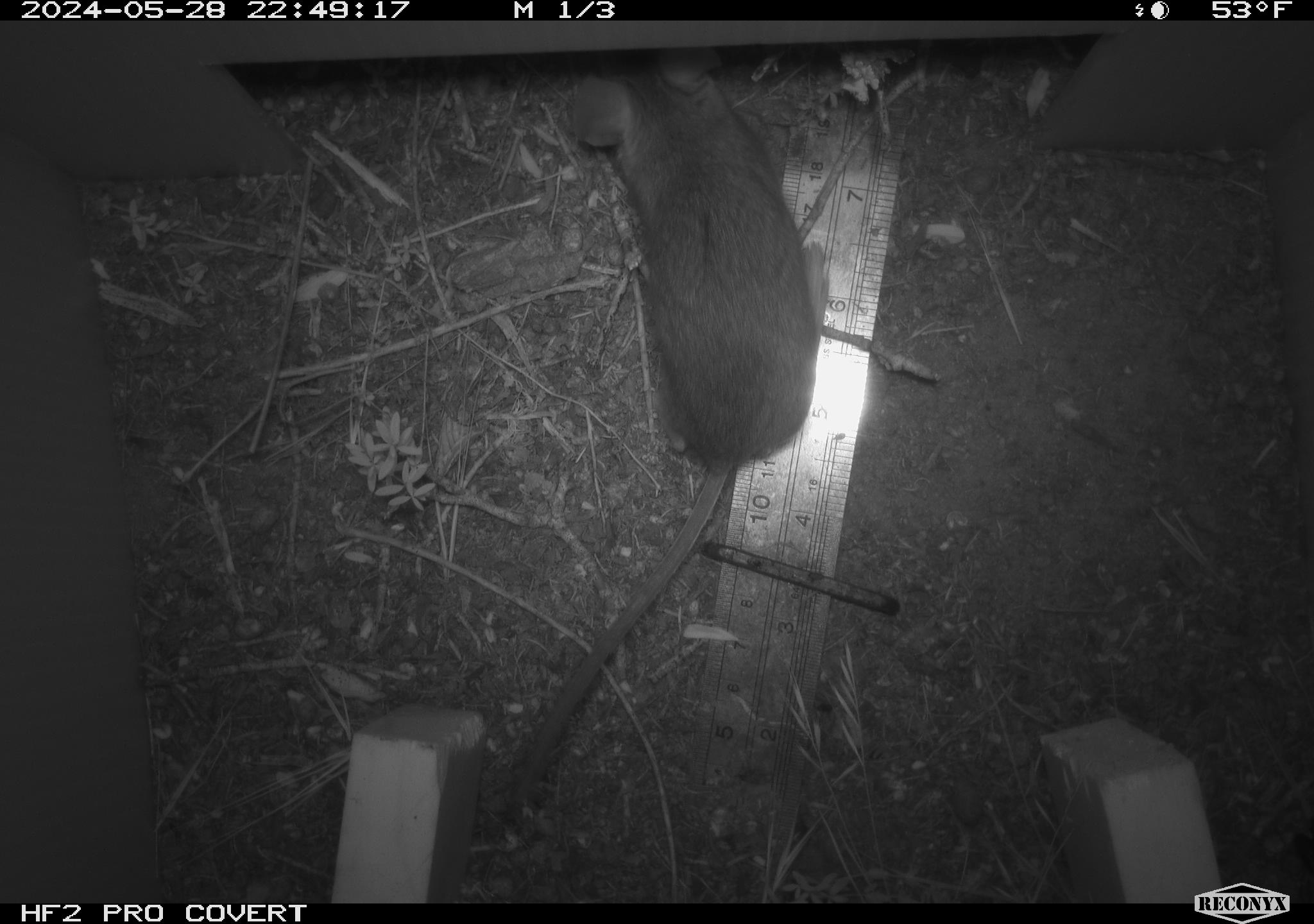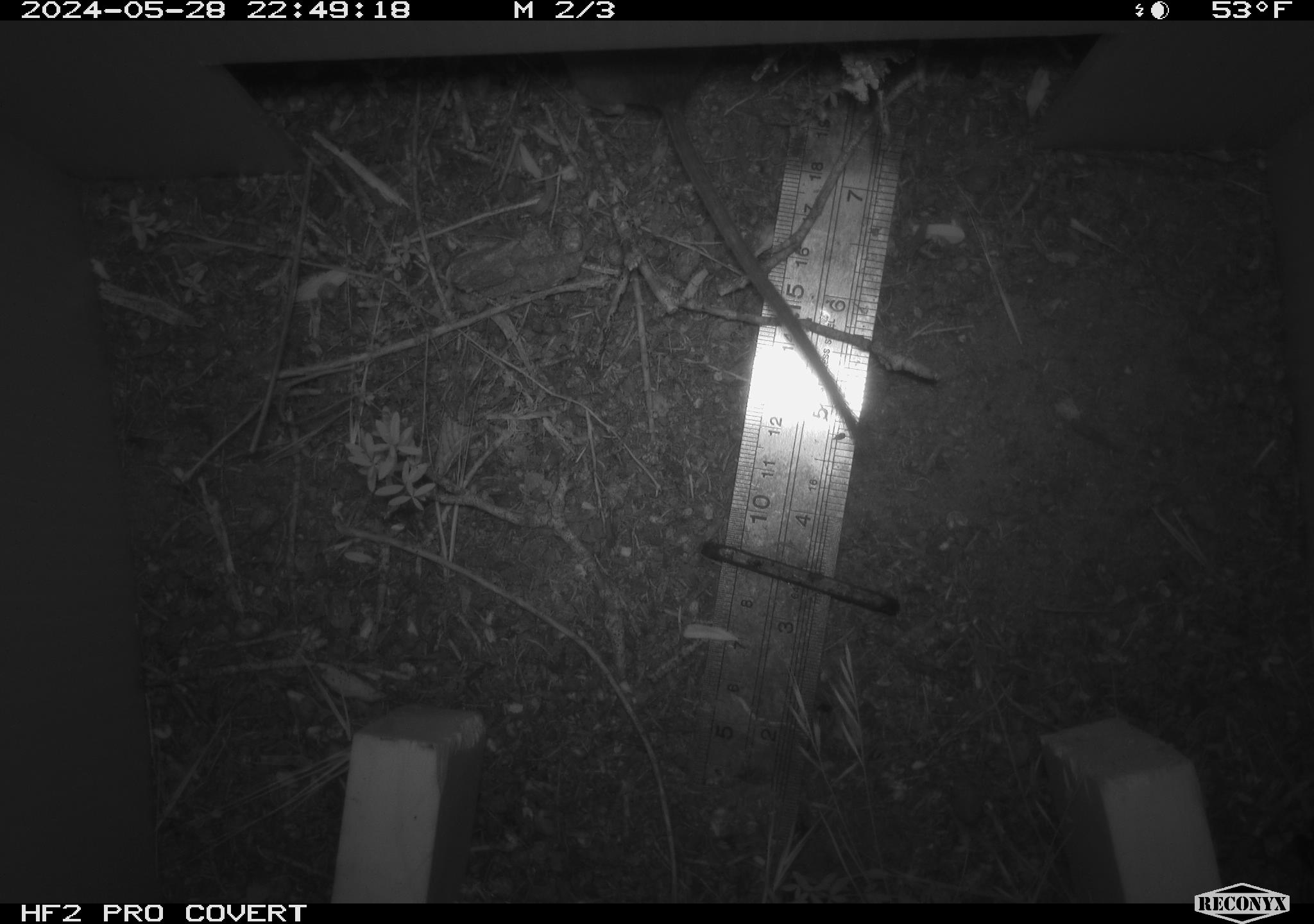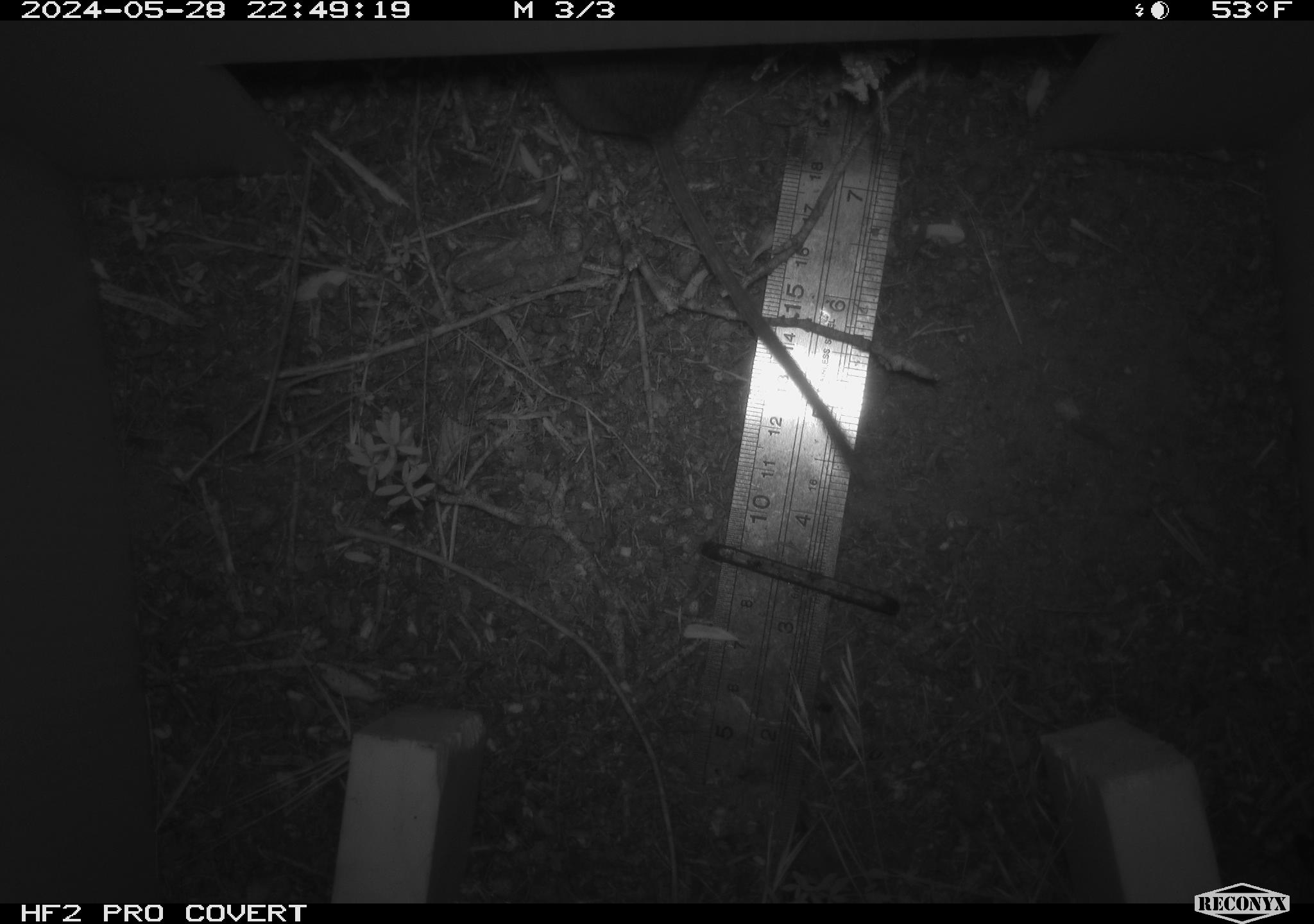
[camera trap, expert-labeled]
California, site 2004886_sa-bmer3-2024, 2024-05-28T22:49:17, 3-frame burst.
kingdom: Animalia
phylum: Chordata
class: Mammalia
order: Rodentia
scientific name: Rodentia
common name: mouse species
Mouse species (Rodentia).